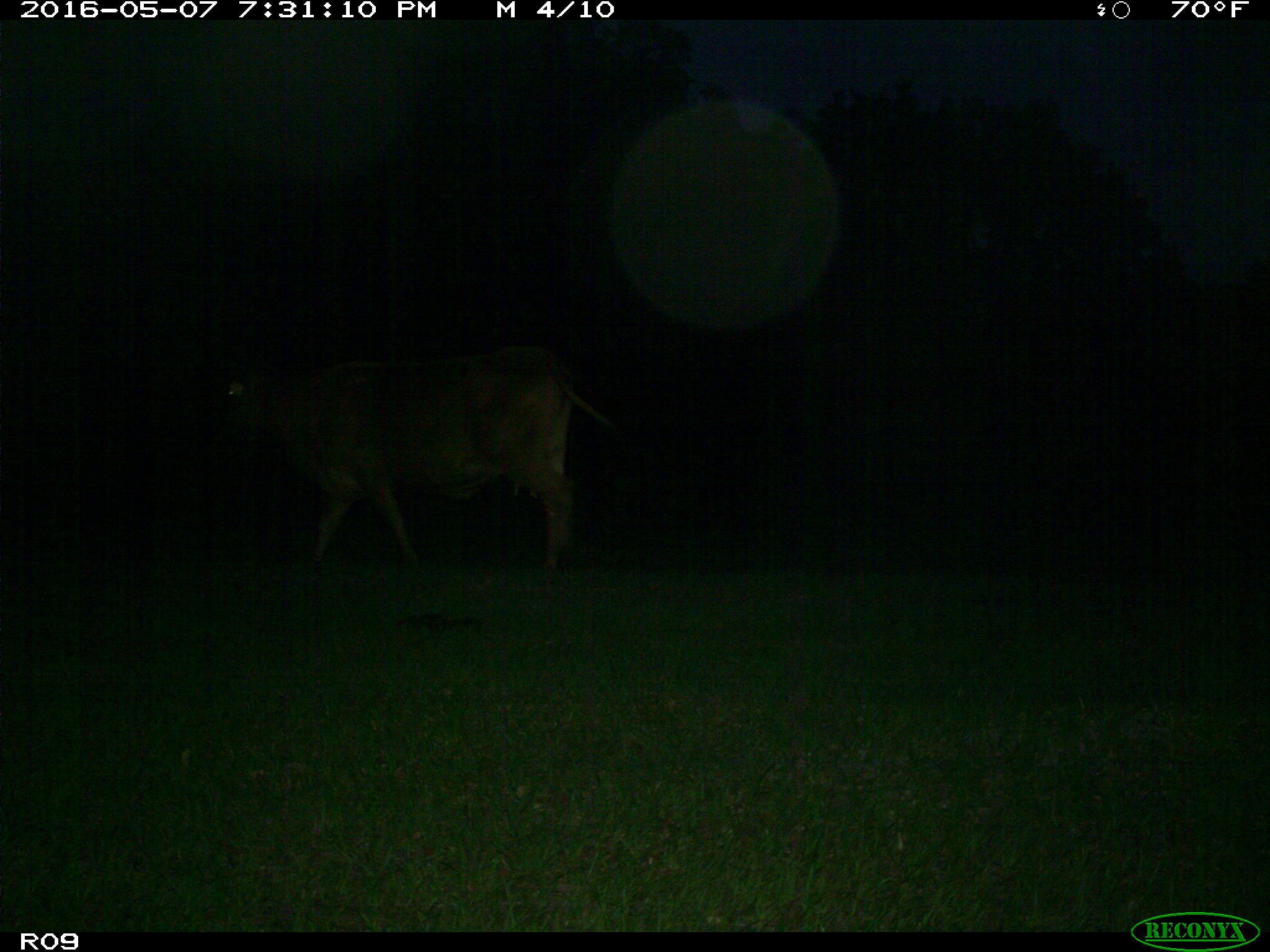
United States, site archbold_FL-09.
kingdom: Animalia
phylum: Chordata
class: Mammalia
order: Artiodactyla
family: Bovidae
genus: Bos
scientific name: Bos taurus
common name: domestic cow